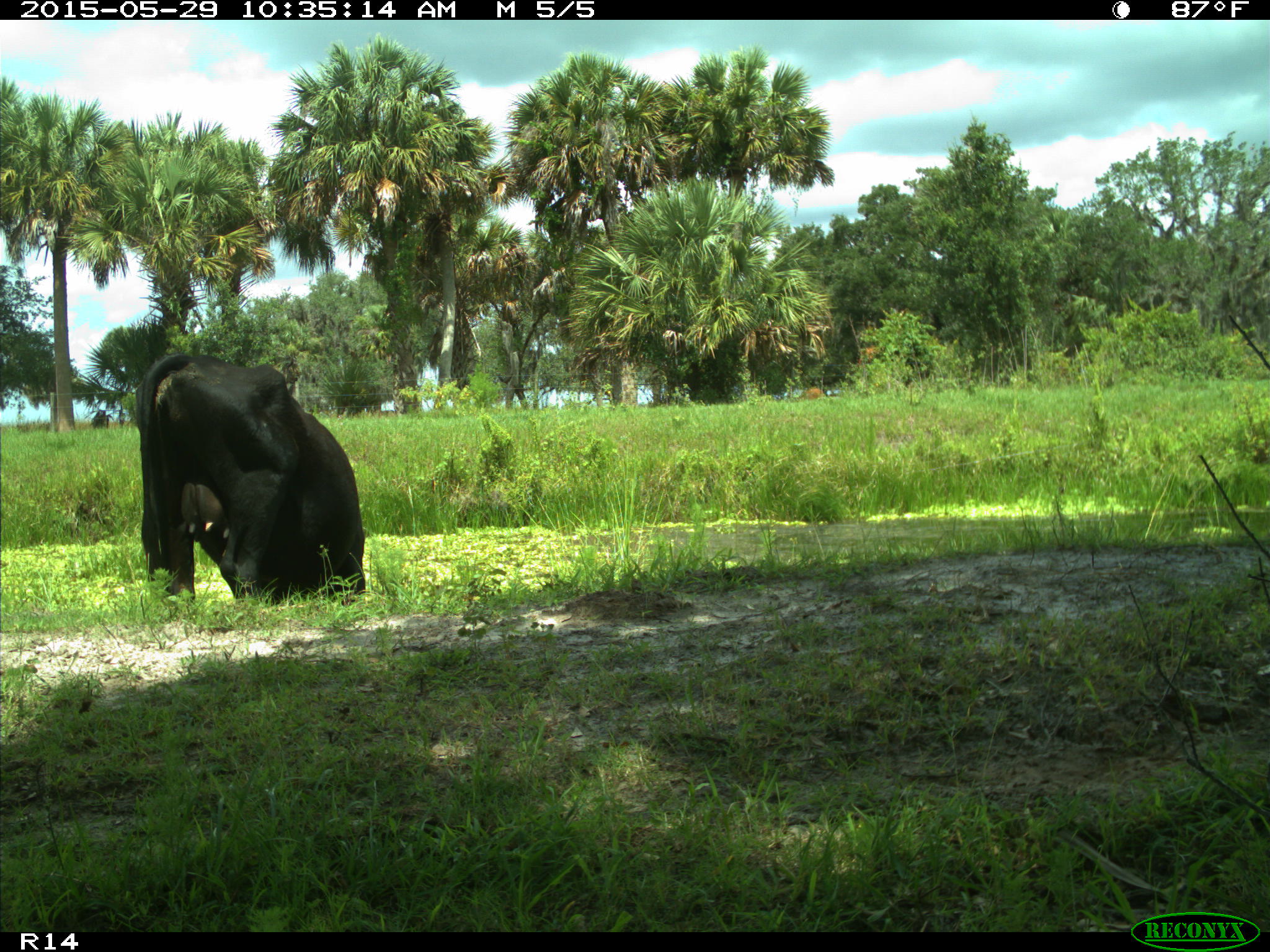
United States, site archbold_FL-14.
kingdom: Animalia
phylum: Chordata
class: Mammalia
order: Artiodactyla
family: Bovidae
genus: Bos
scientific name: Bos taurus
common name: domestic cow